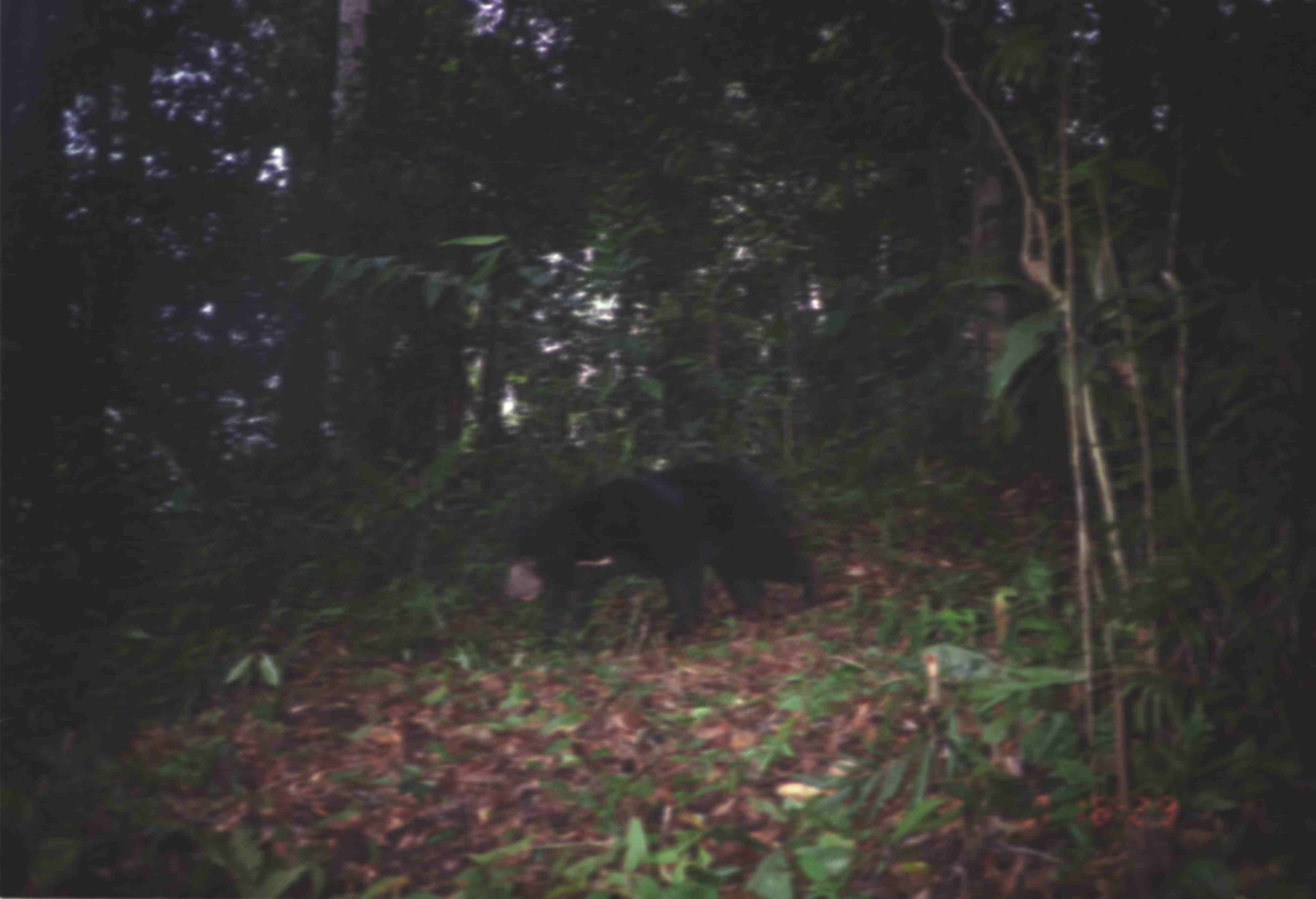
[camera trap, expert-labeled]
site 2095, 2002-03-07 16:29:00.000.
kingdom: Animalia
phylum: Chordata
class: Mammalia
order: Carnivora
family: Ursidae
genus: Helarctos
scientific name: Helarctos malayanus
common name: sun bear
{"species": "Helarctos malayanus (sun bear)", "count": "1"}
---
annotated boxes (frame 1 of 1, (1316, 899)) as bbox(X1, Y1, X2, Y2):
helarctos malayanus: bbox(505, 463, 822, 654)